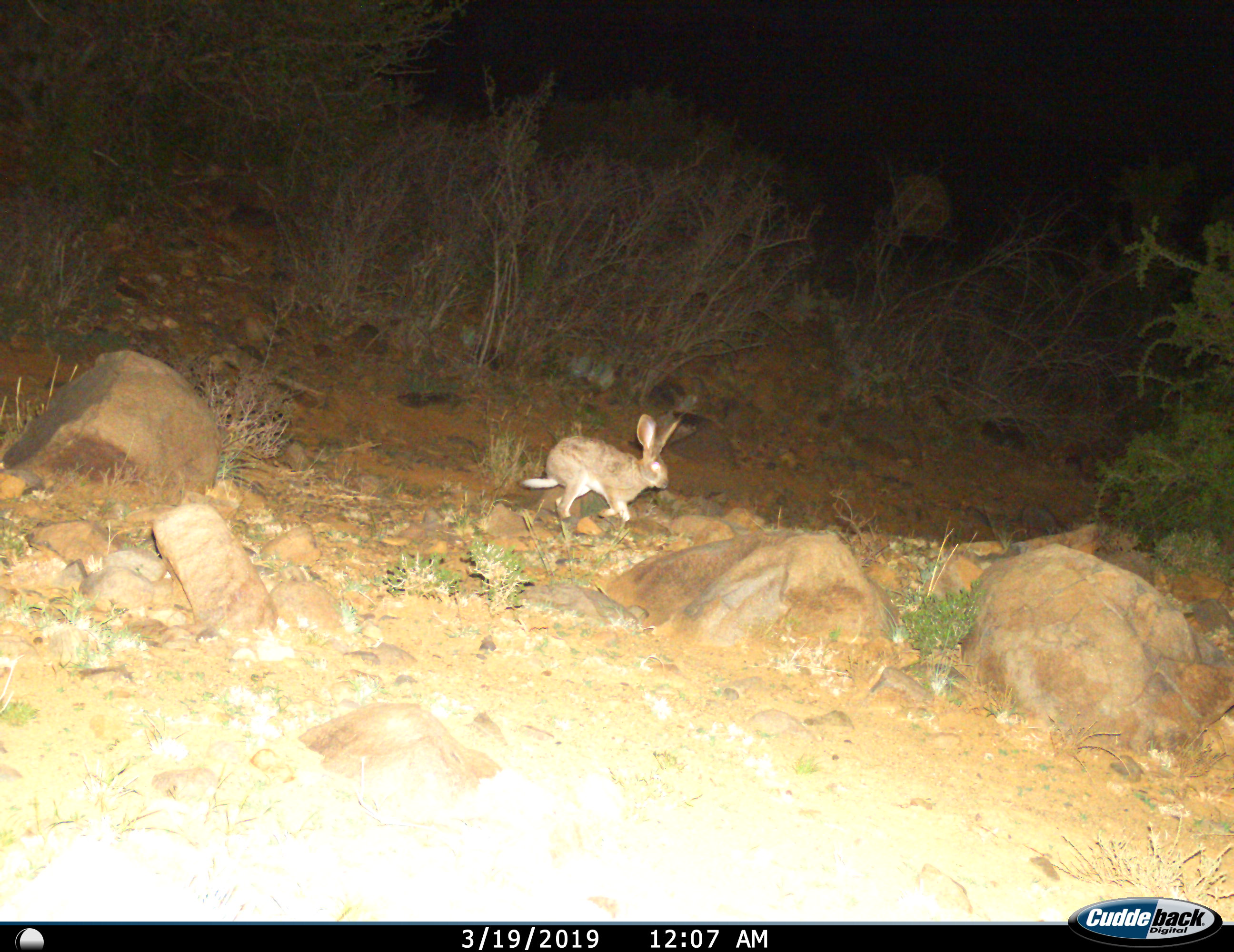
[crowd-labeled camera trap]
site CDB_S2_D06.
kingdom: Animalia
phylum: Chordata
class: Mammalia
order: Lagomorpha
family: Leporidae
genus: Lepus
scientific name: Lepus saxatilis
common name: scrub hare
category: harescrub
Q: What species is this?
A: Harescrub (scrub hare) (Lepus saxatilis).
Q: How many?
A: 1.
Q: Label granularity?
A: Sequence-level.